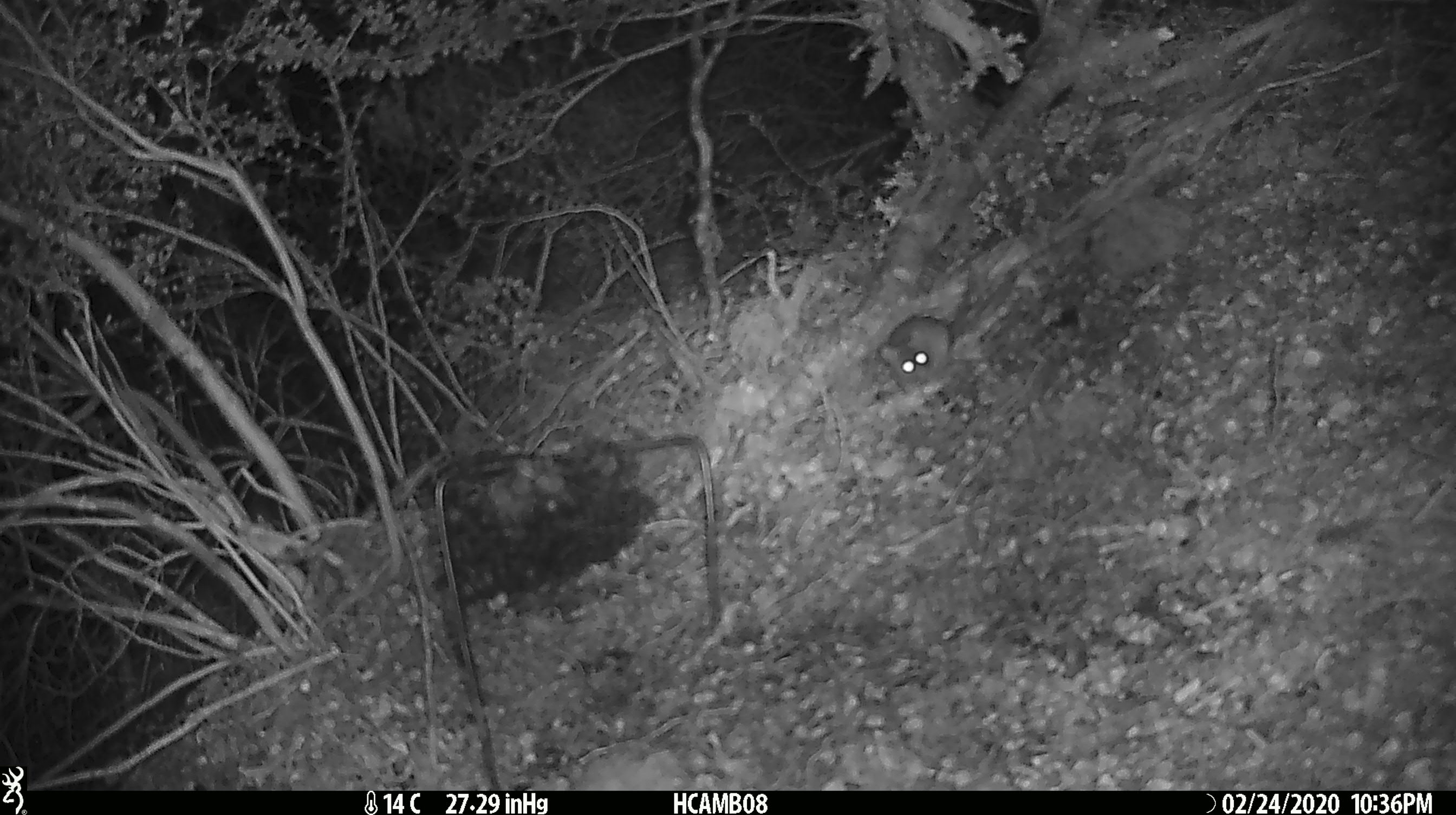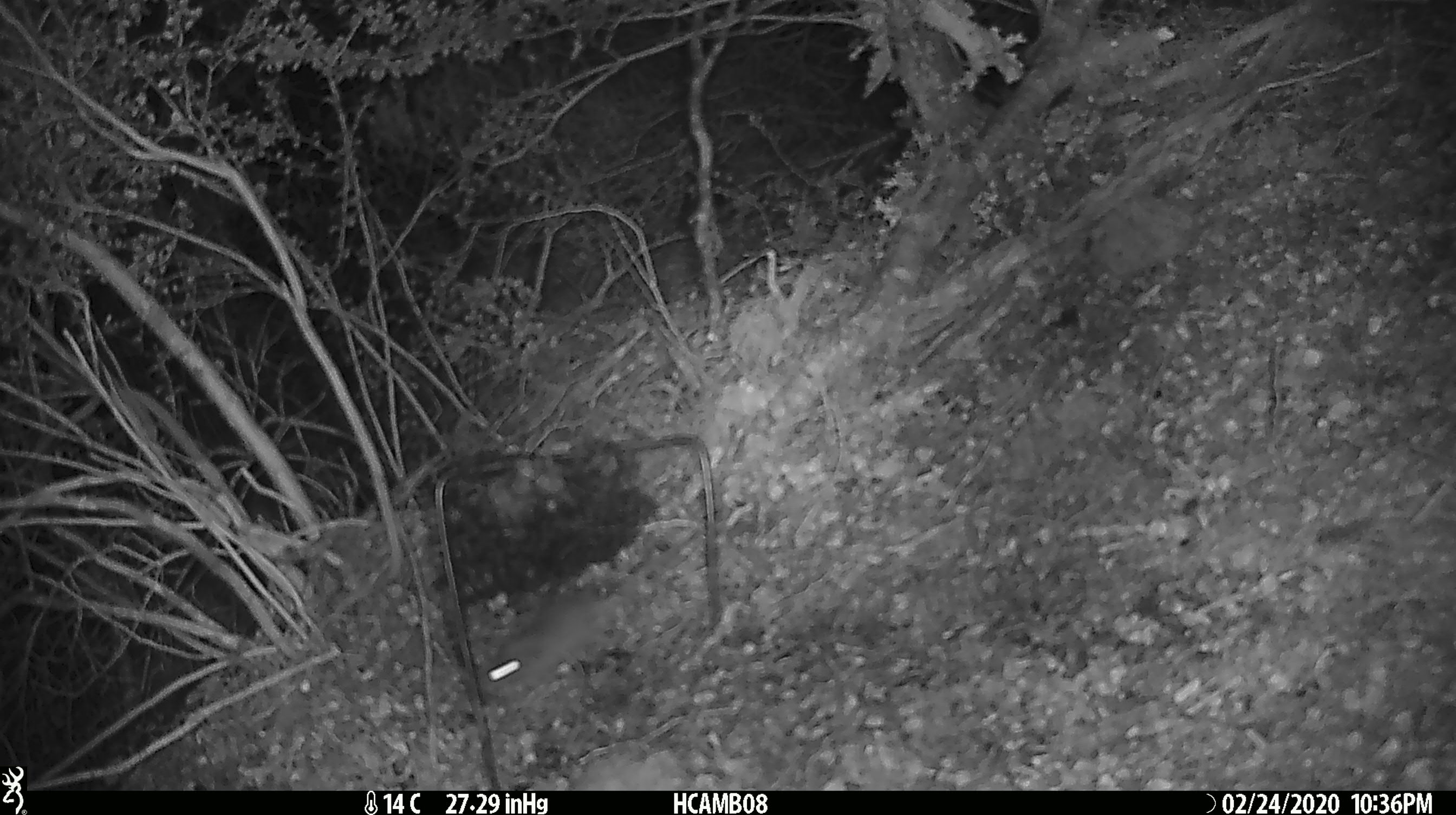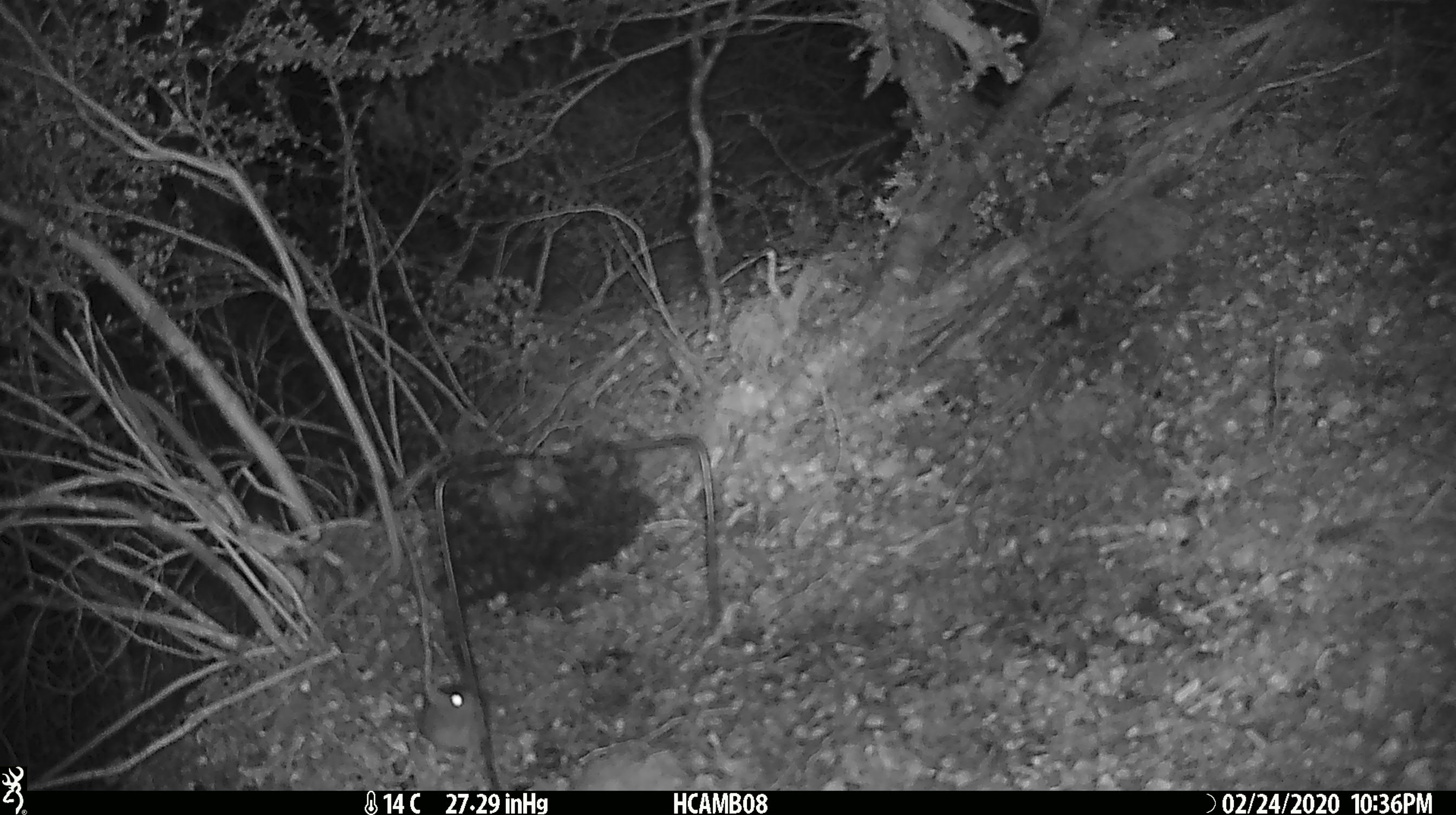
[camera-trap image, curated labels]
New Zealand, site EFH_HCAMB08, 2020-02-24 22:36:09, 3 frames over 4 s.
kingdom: Animalia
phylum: Chordata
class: Mammalia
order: Rodentia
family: Muridae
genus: Mus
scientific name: Mus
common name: mouse